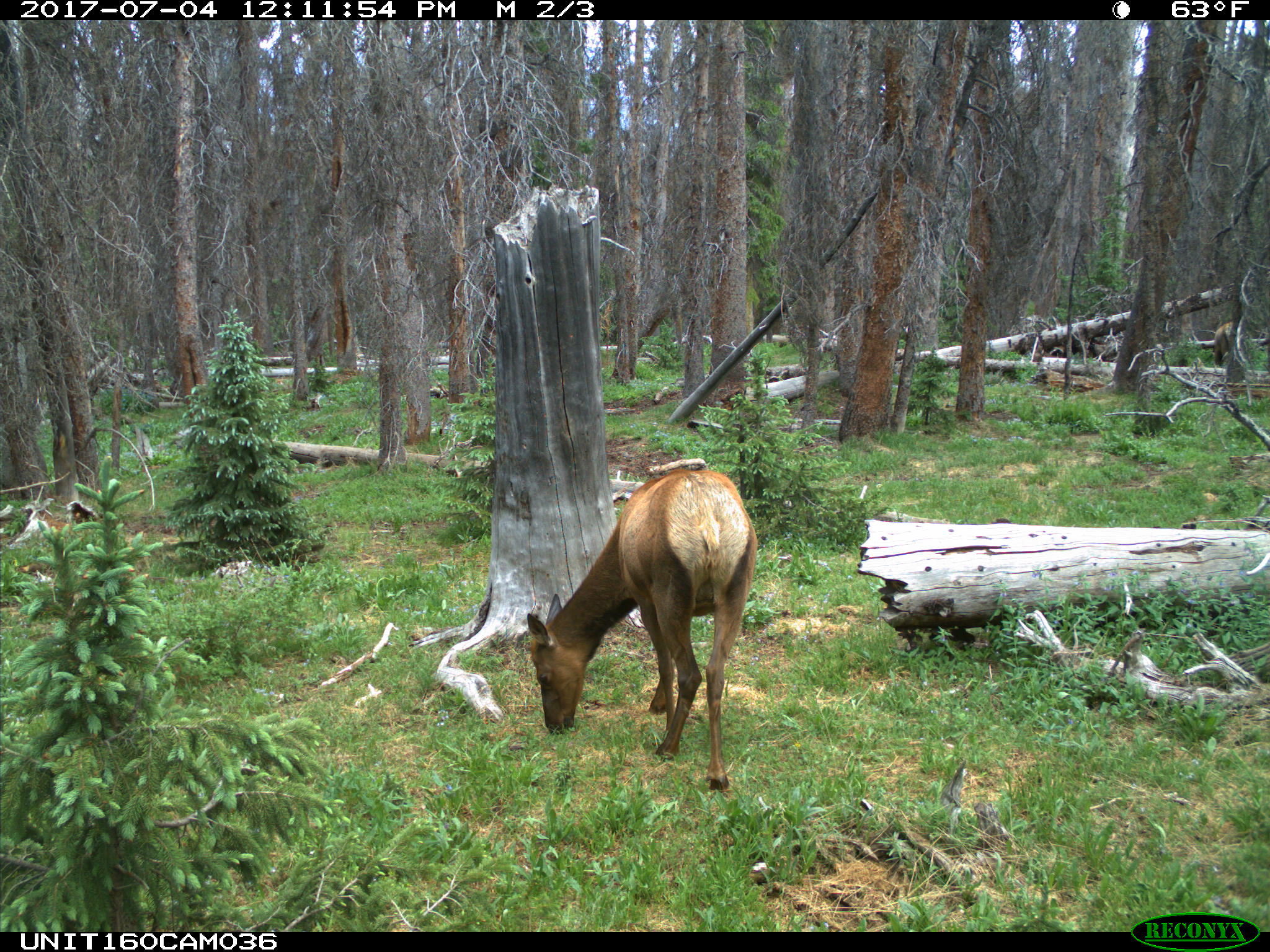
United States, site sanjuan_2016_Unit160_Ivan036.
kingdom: Animalia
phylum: Chordata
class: Mammalia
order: Artiodactyla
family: Cervidae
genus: Cervus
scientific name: Cervus elaphus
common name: red deer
Cervus elaphus (red deer).